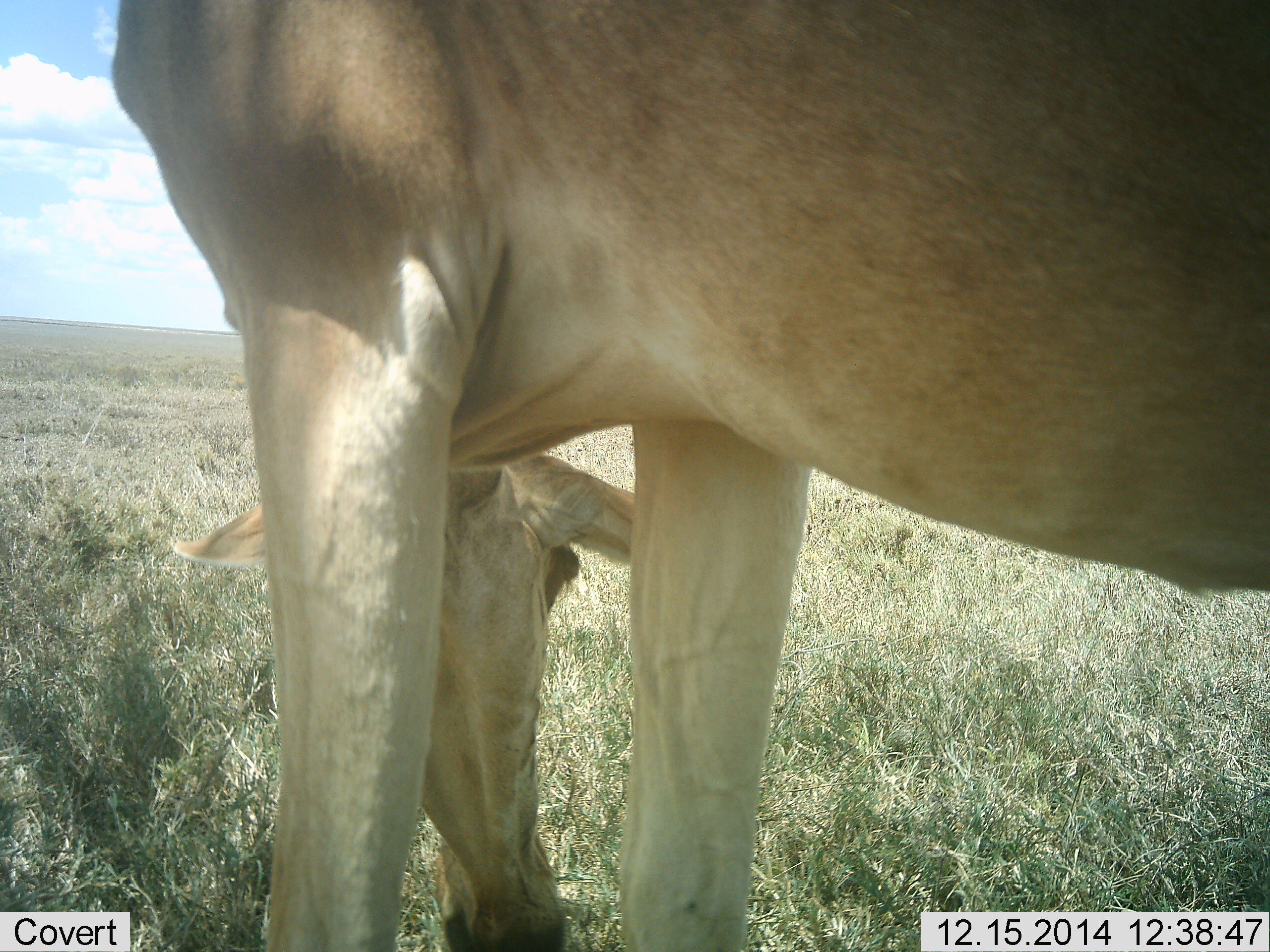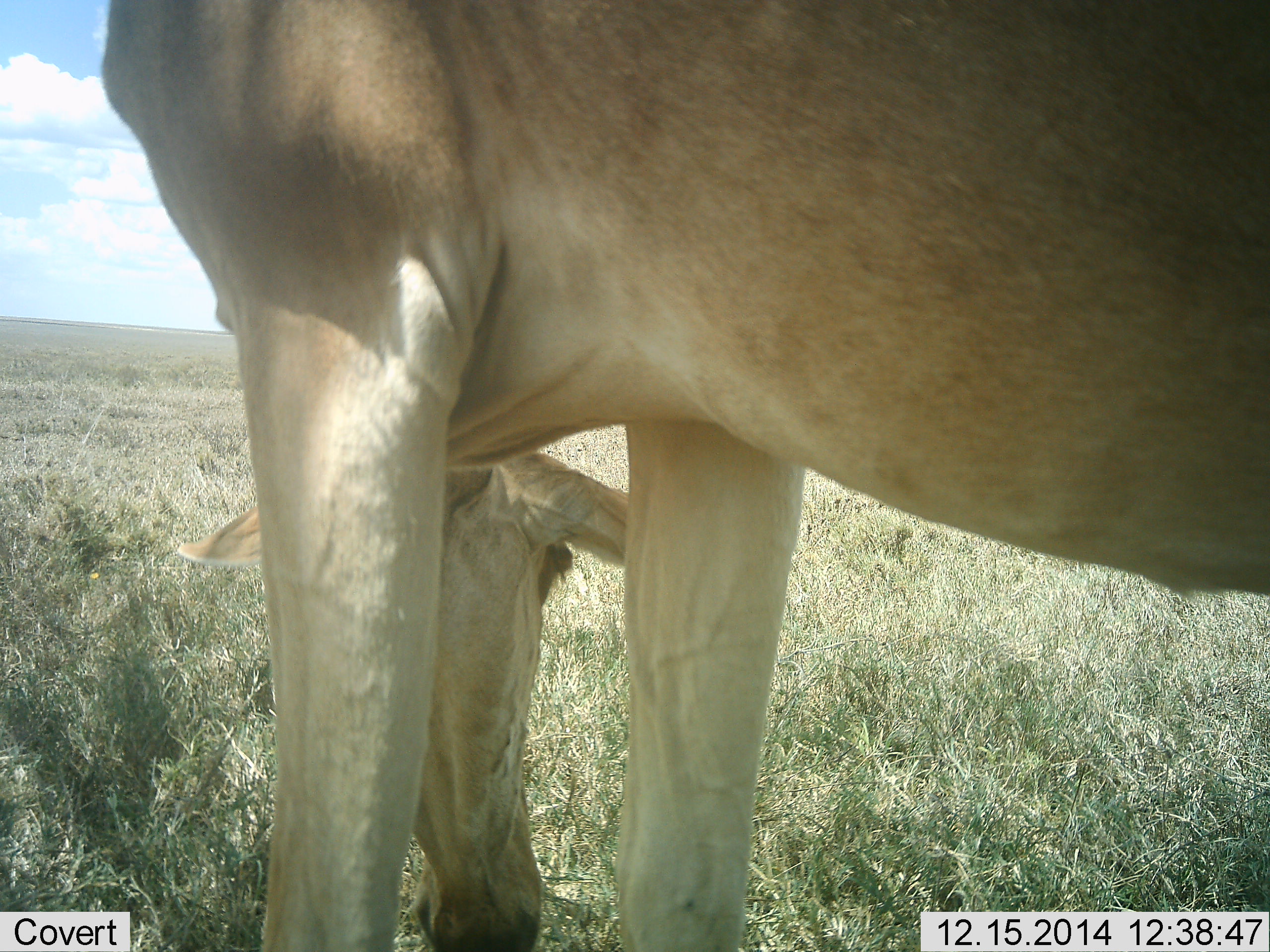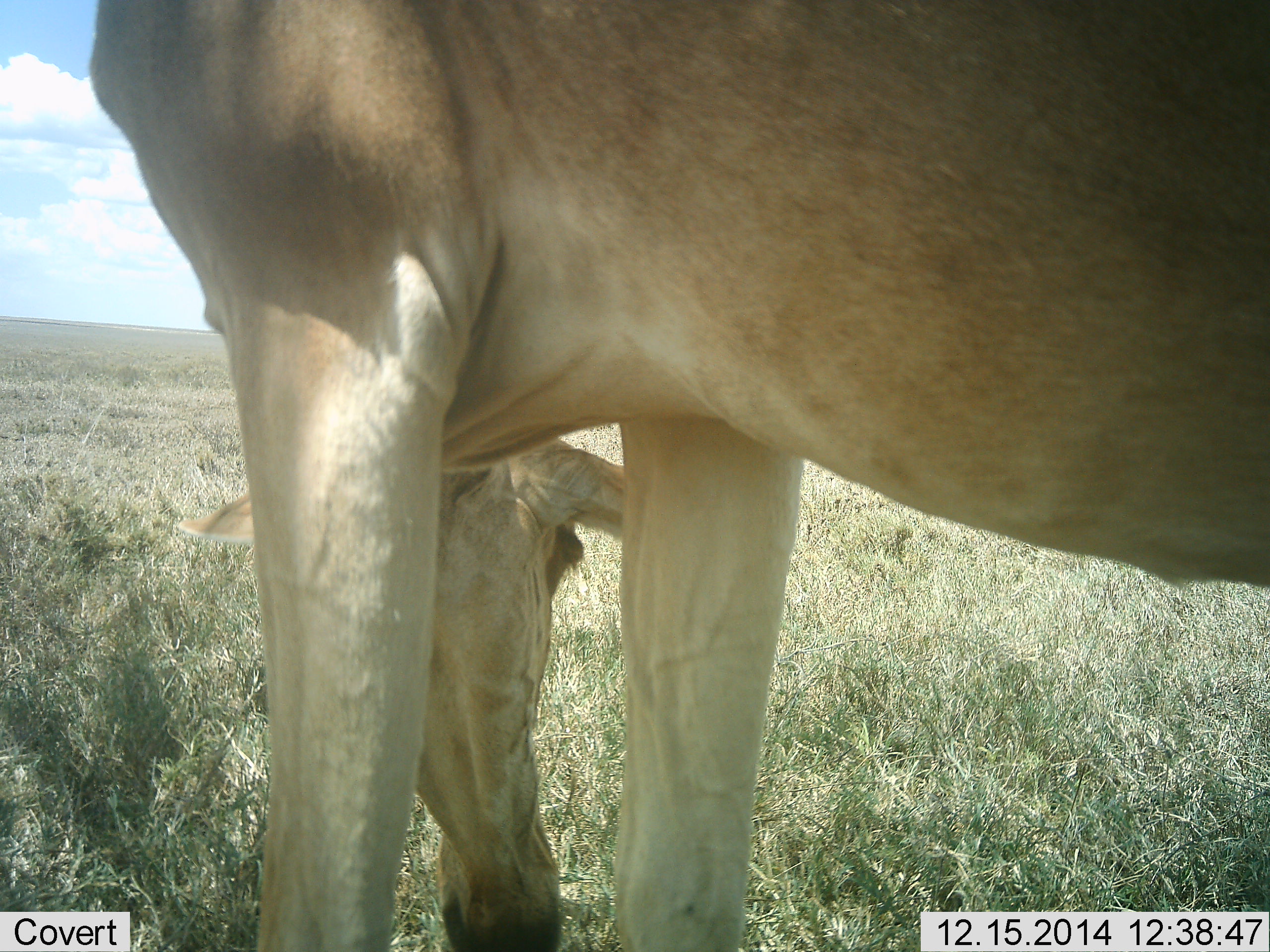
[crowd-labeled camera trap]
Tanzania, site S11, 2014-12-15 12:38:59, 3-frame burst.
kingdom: Animalia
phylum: Chordata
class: Mammalia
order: Artiodactyla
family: Bovidae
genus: Alcelaphus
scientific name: Alcelaphus buselaphus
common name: hartebeest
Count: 1.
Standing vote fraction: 20%.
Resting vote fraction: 0%.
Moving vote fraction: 0%.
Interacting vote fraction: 0%.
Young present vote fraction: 0%.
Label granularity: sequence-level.